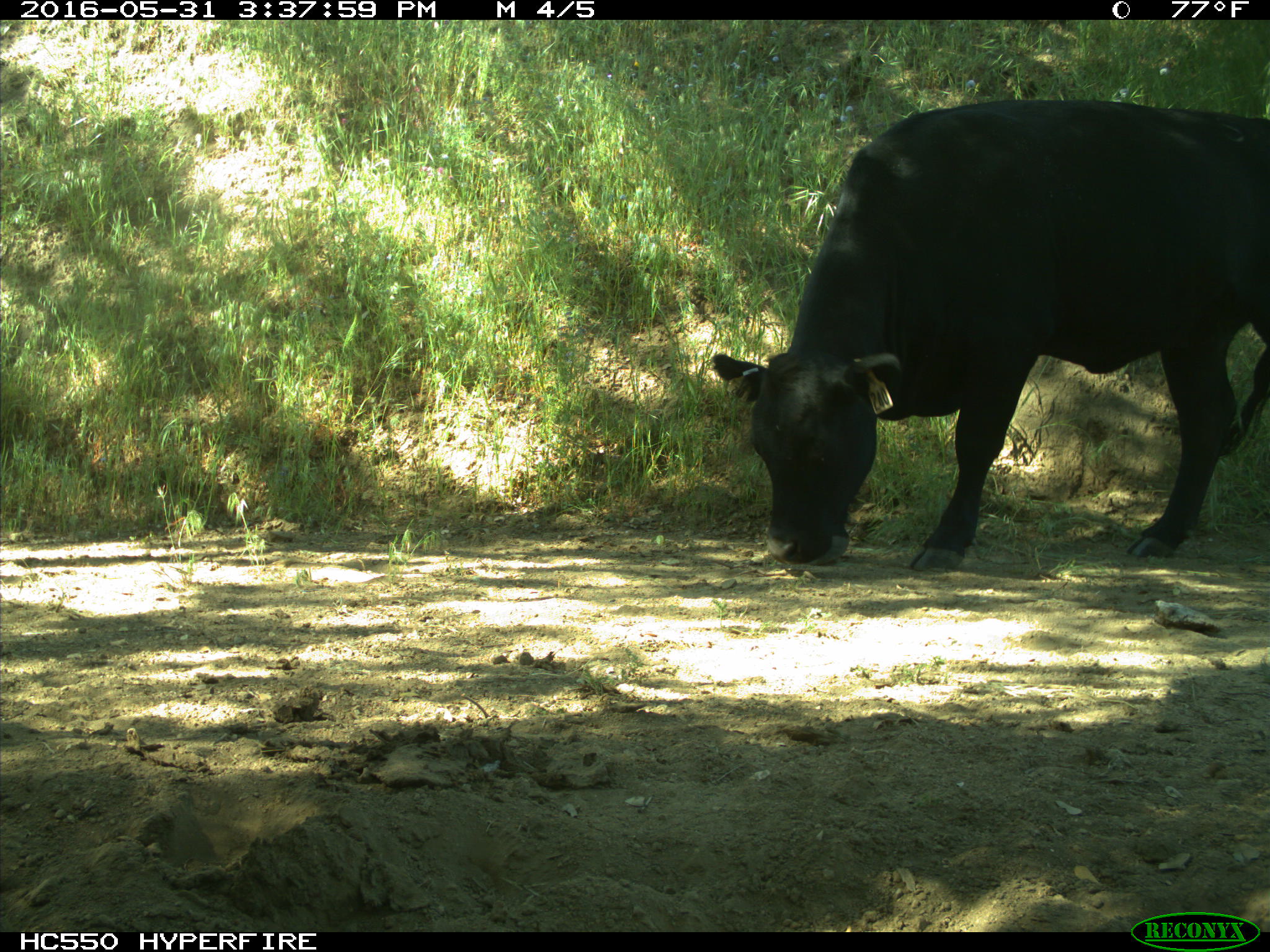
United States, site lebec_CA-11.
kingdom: Animalia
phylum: Chordata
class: Mammalia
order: Artiodactyla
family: Bovidae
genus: Bos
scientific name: Bos taurus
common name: domestic cow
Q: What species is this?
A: Bos taurus (domestic cow).